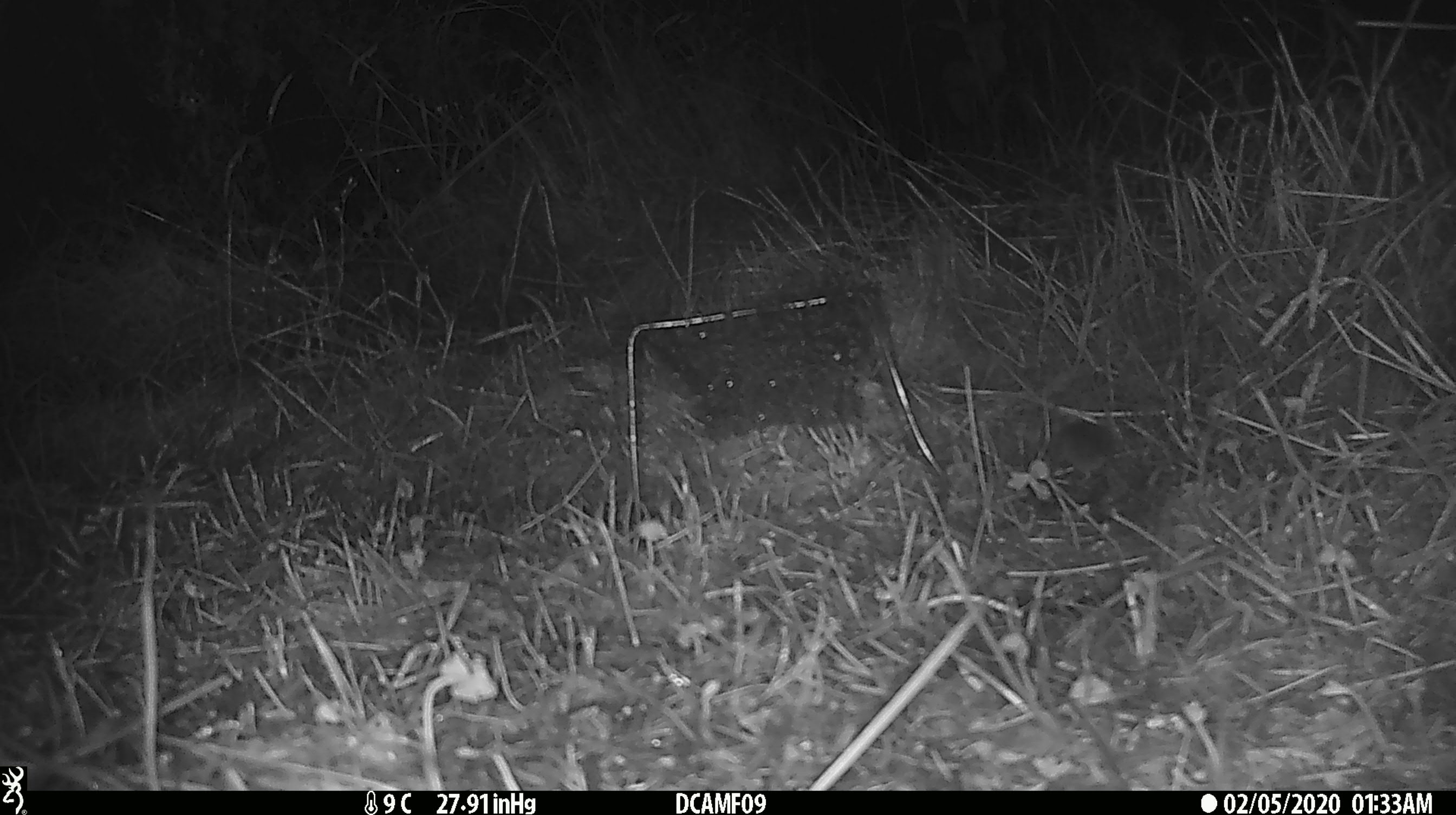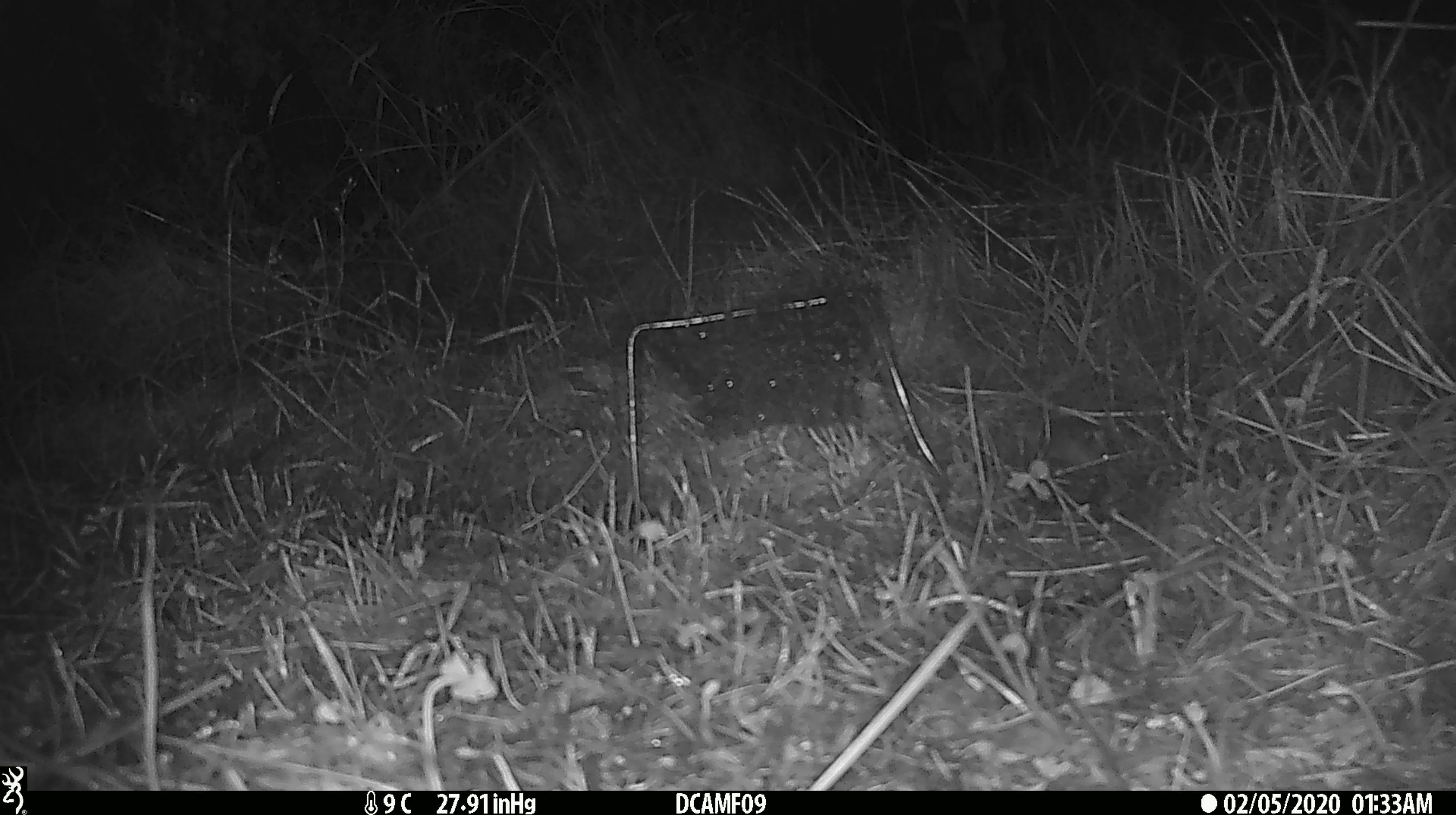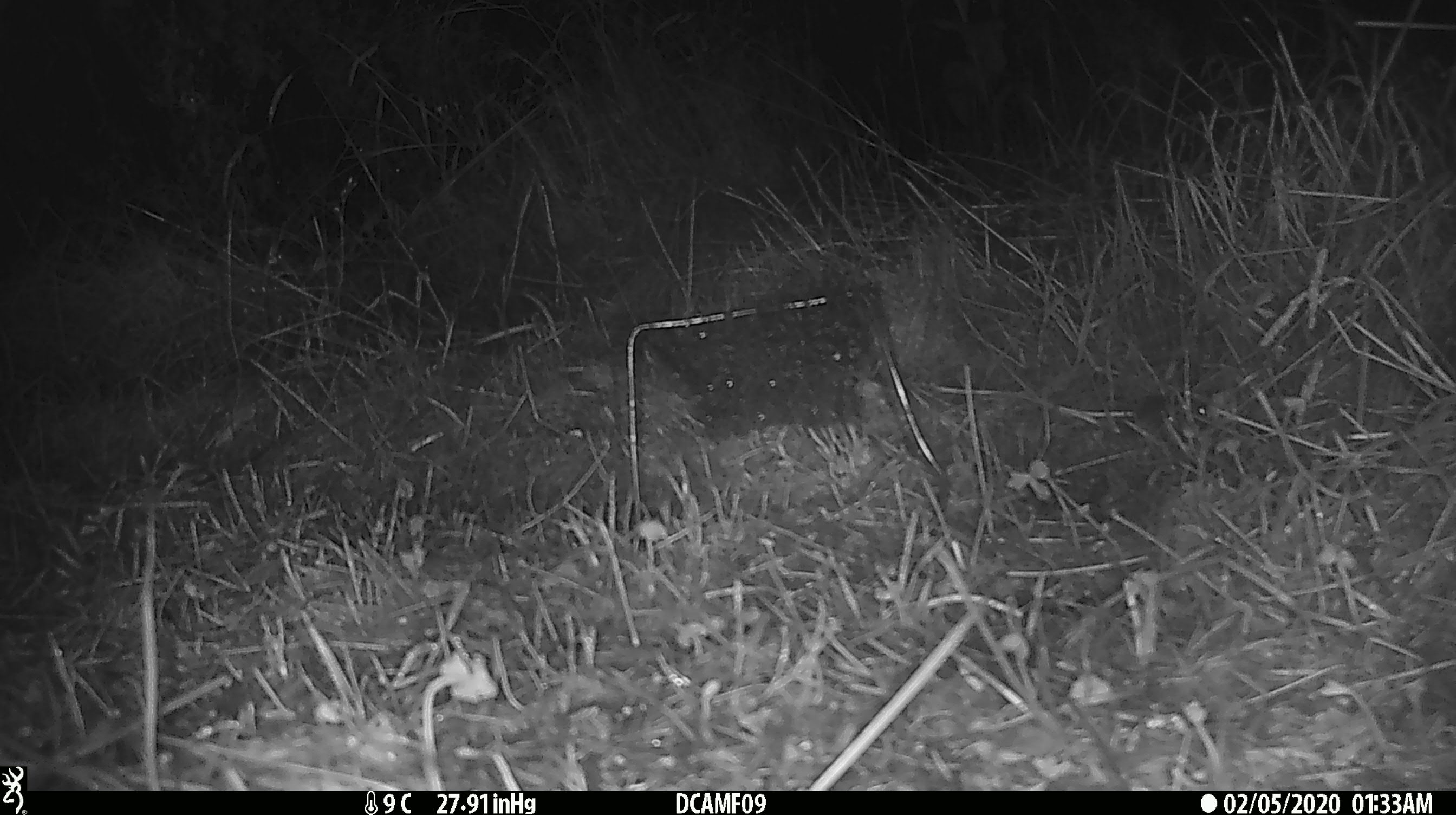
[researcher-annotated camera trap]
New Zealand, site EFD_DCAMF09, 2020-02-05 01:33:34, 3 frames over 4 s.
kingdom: Animalia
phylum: Chordata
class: Mammalia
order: Rodentia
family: Muridae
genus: Mus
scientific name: Mus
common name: mouse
Mouse (Mus).